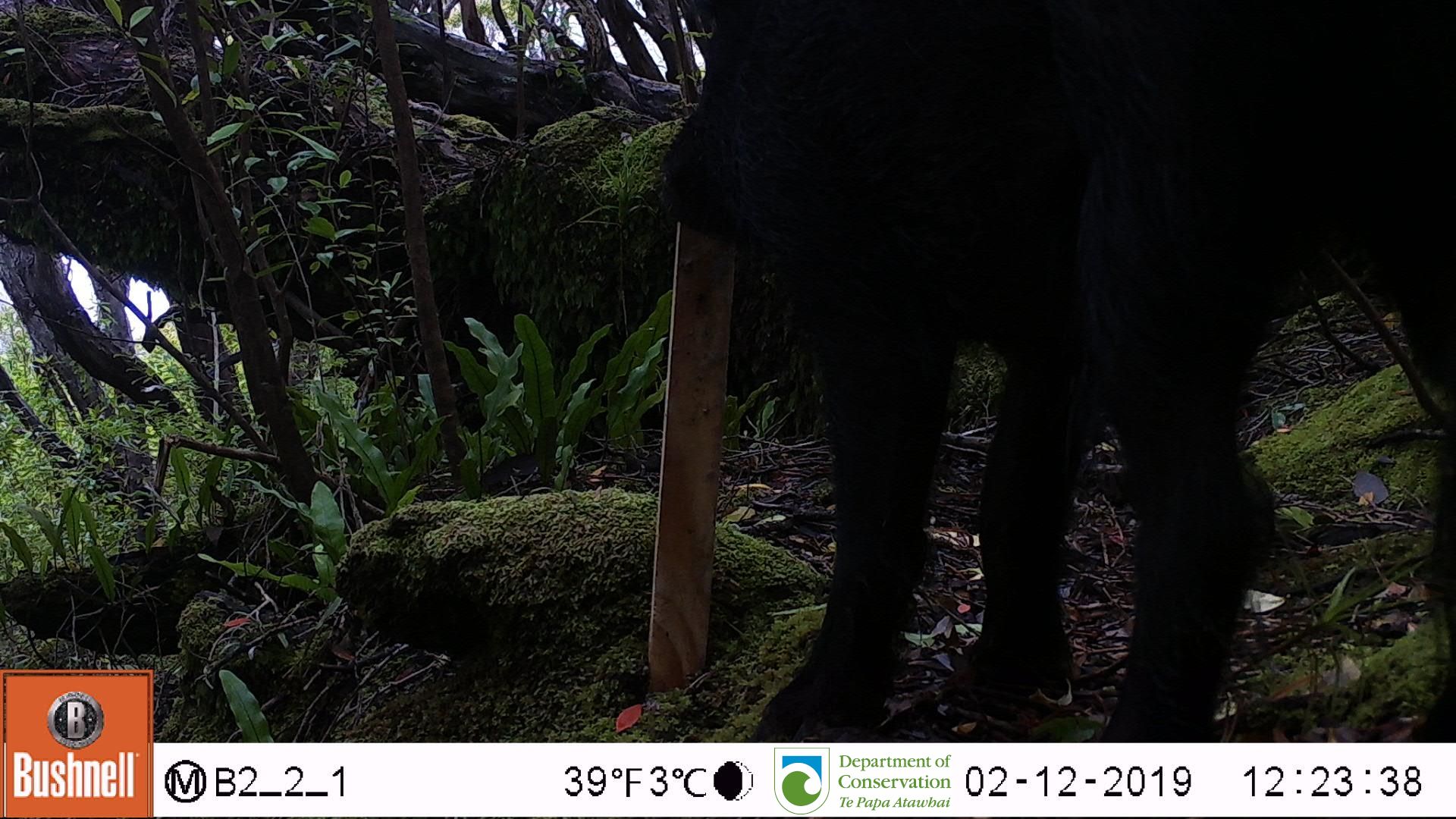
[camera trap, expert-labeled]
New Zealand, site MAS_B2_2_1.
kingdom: Animalia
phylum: Chordata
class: Mammalia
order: Artiodactyla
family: Suidae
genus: Sus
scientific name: Sus scrofa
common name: pig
Pig (Sus scrofa).